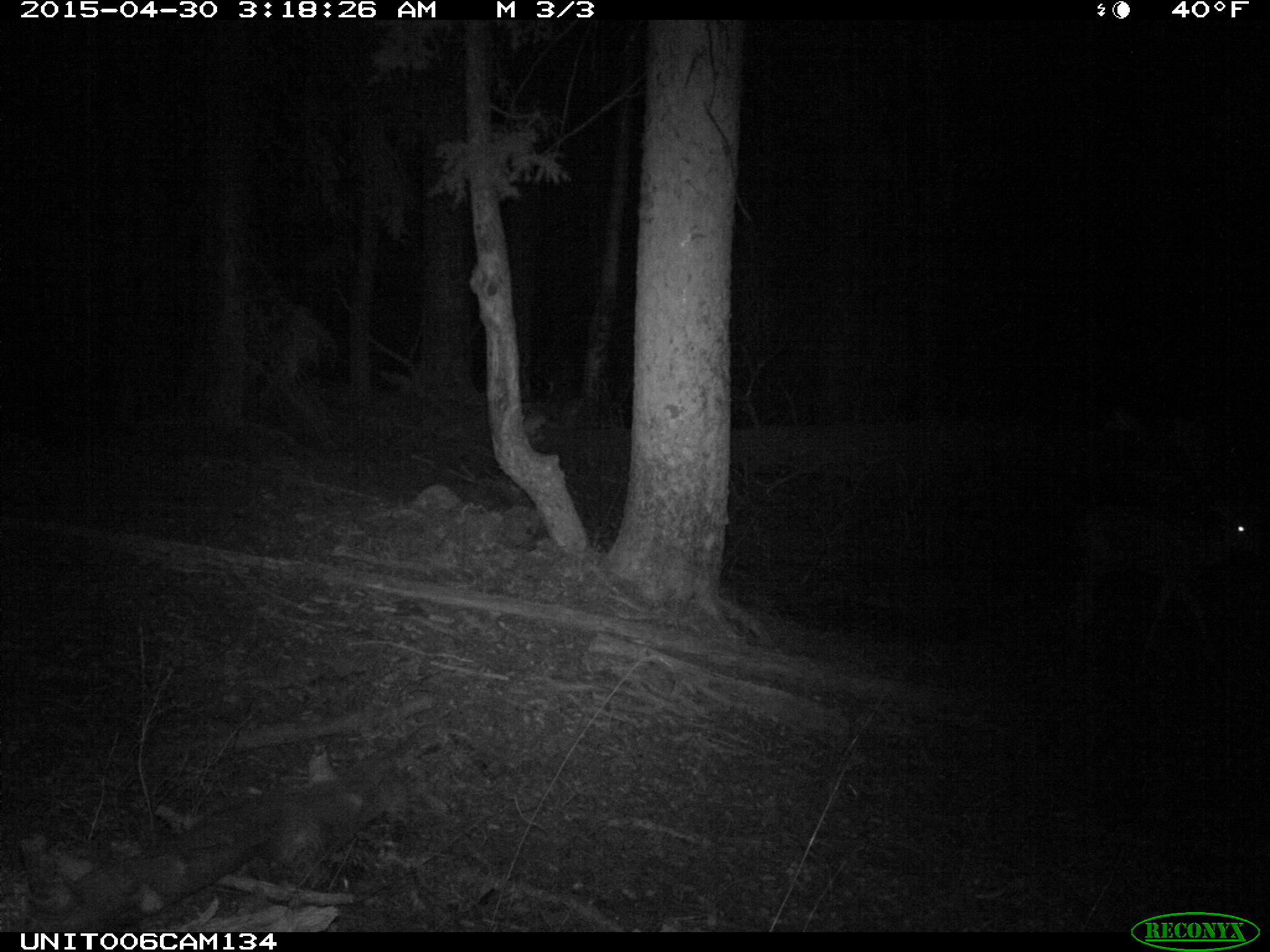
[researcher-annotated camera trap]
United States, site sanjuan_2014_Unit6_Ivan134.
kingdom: Animalia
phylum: Chordata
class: Mammalia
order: Artiodactyla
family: Cervidae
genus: Odocoileus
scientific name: Odocoileus hemionus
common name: mule deer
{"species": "Odocoileus hemionus (mule deer)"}